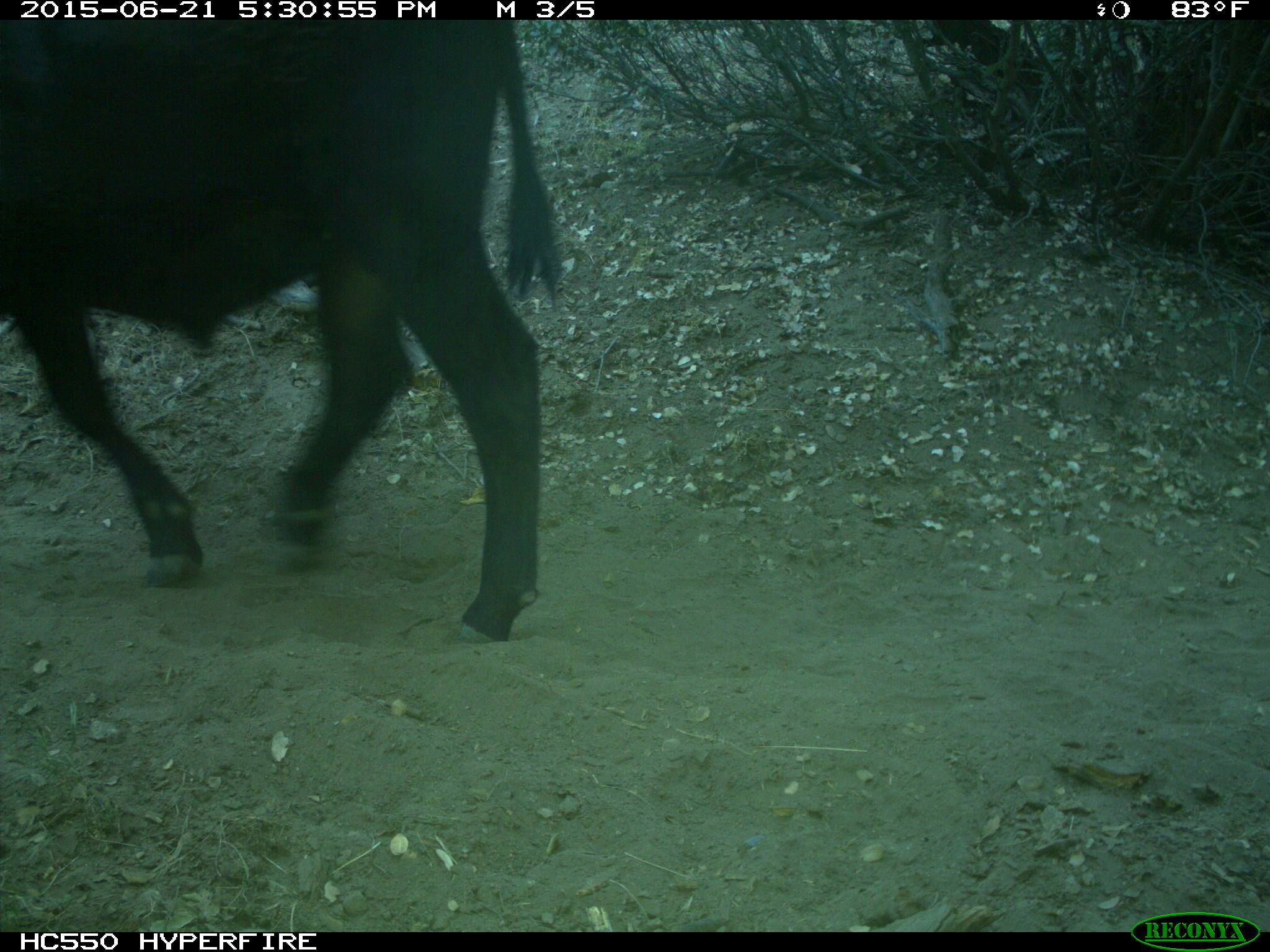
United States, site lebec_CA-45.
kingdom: Animalia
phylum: Chordata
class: Mammalia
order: Artiodactyla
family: Bovidae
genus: Bos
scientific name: Bos taurus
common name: domestic cow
Bos taurus (domestic cow).